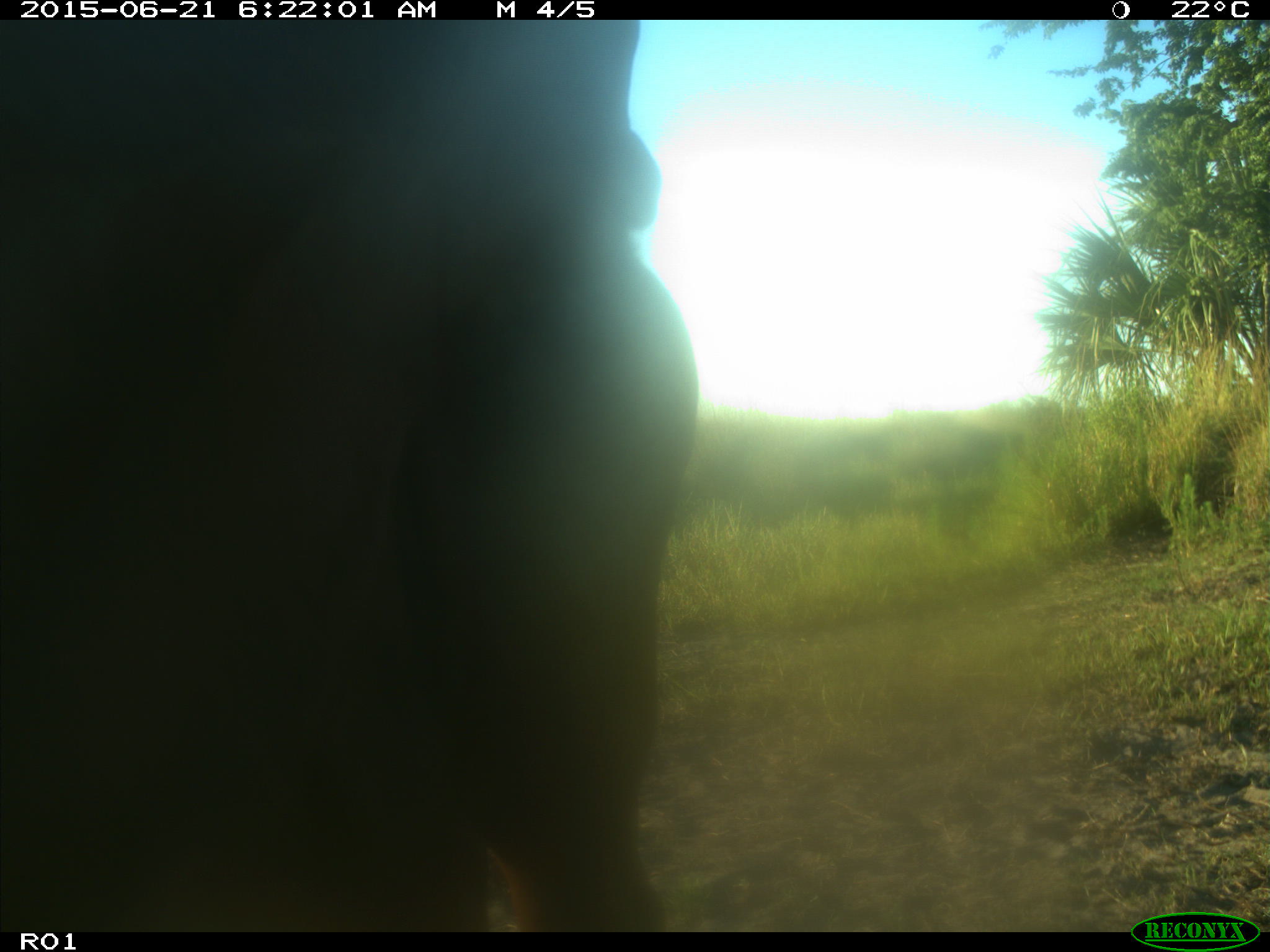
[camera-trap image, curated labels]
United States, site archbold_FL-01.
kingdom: Animalia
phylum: Chordata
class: Mammalia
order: Artiodactyla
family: Bovidae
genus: Bos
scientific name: Bos taurus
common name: domestic cow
Bos taurus (domestic cow).